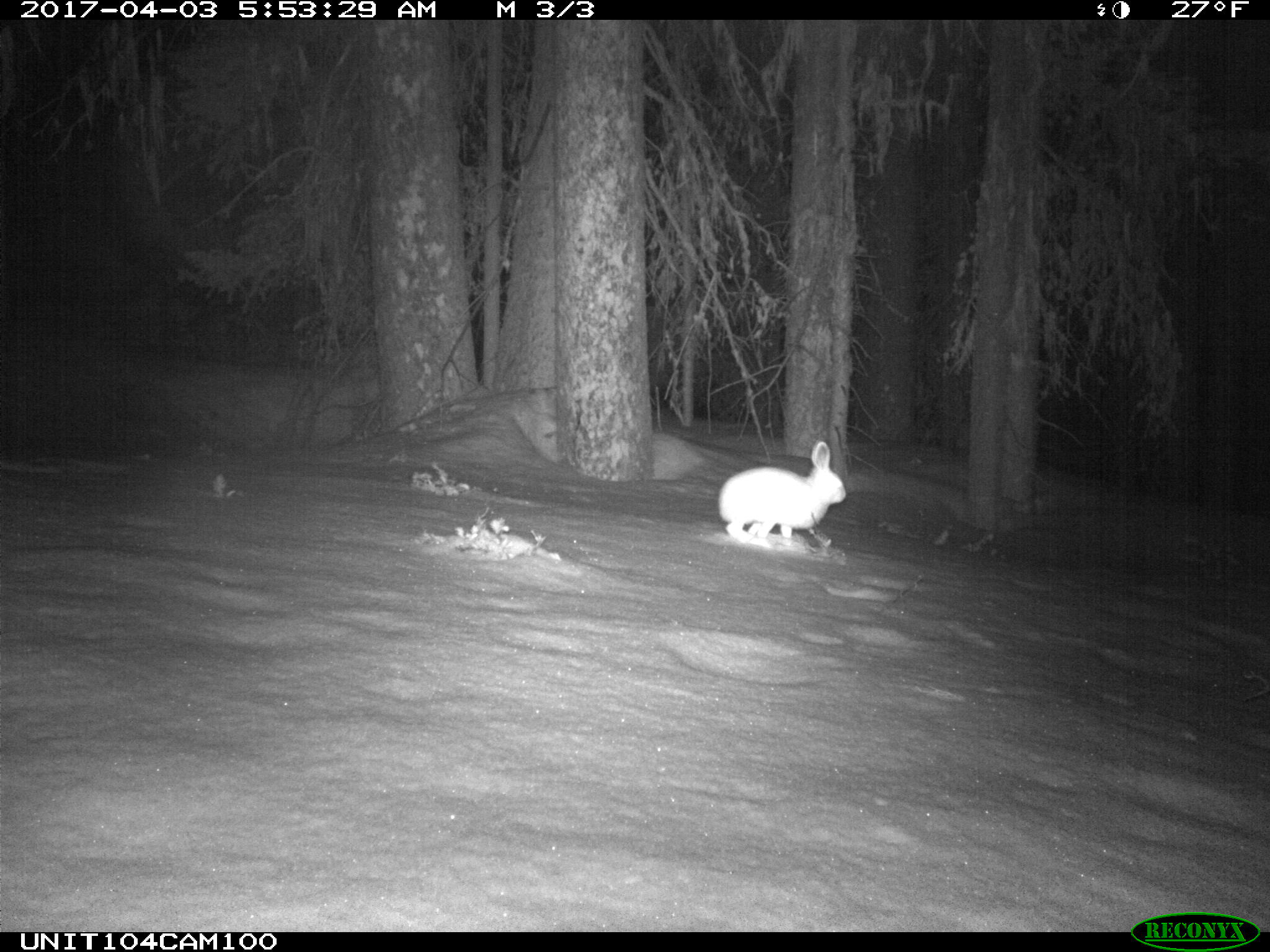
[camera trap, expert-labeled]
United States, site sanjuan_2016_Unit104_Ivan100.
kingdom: Animalia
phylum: Chordata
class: Mammalia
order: Lagomorpha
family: Leporidae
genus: Lepus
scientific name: Lepus americanus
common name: snowshoe hare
Lepus americanus (snowshoe hare).